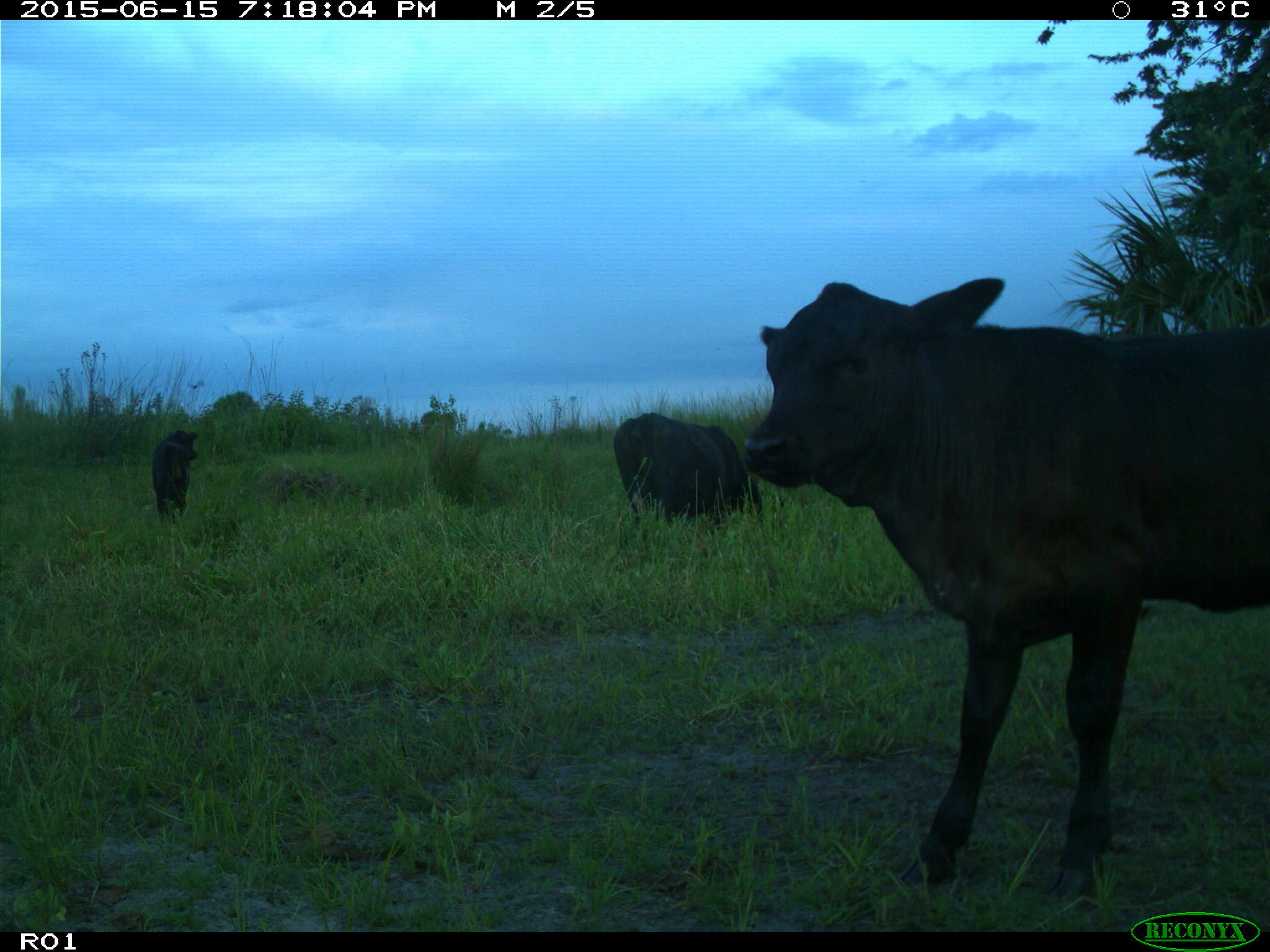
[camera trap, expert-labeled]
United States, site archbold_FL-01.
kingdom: Animalia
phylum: Chordata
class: Mammalia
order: Artiodactyla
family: Bovidae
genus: Bos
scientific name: Bos taurus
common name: domestic cow